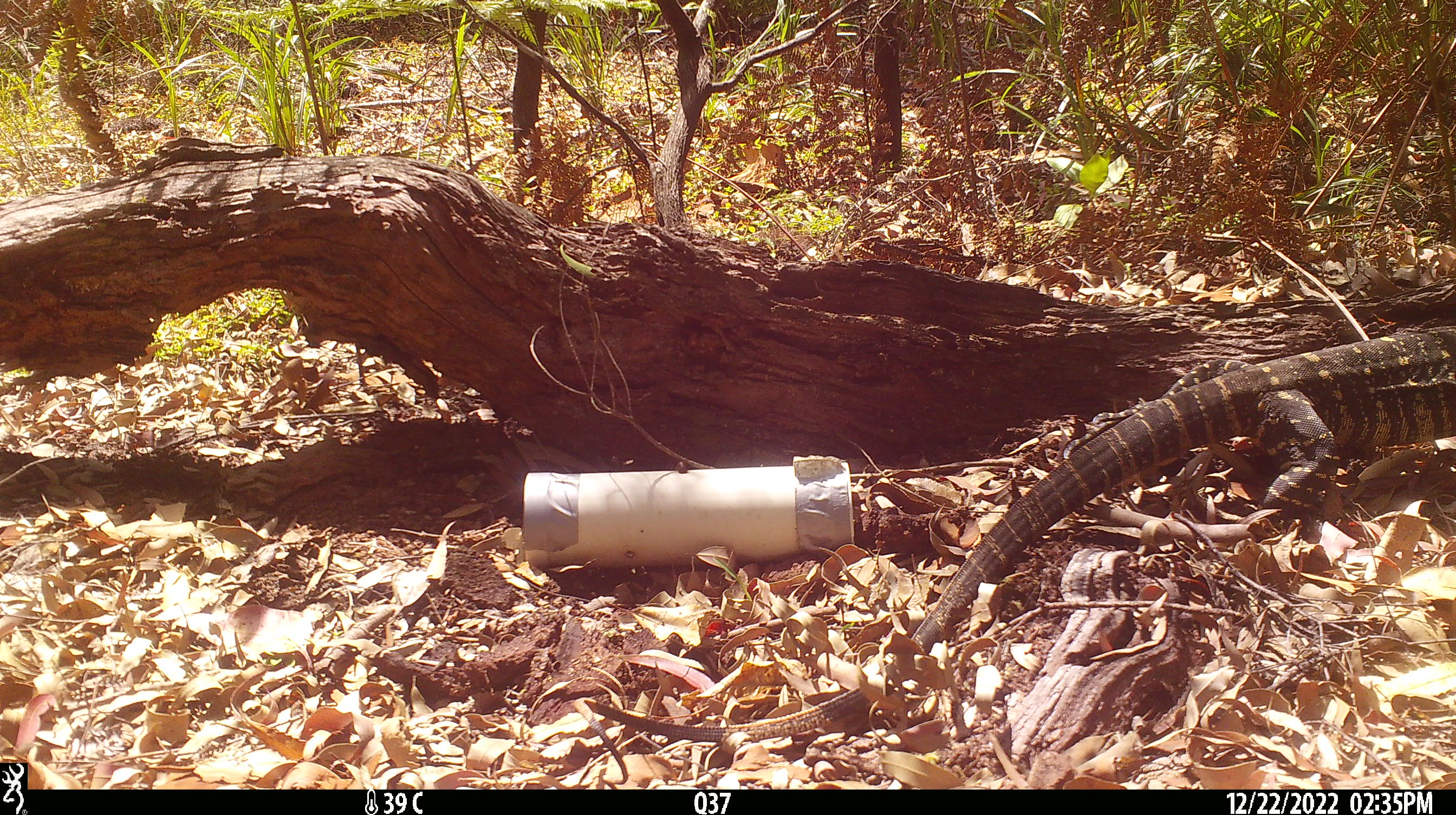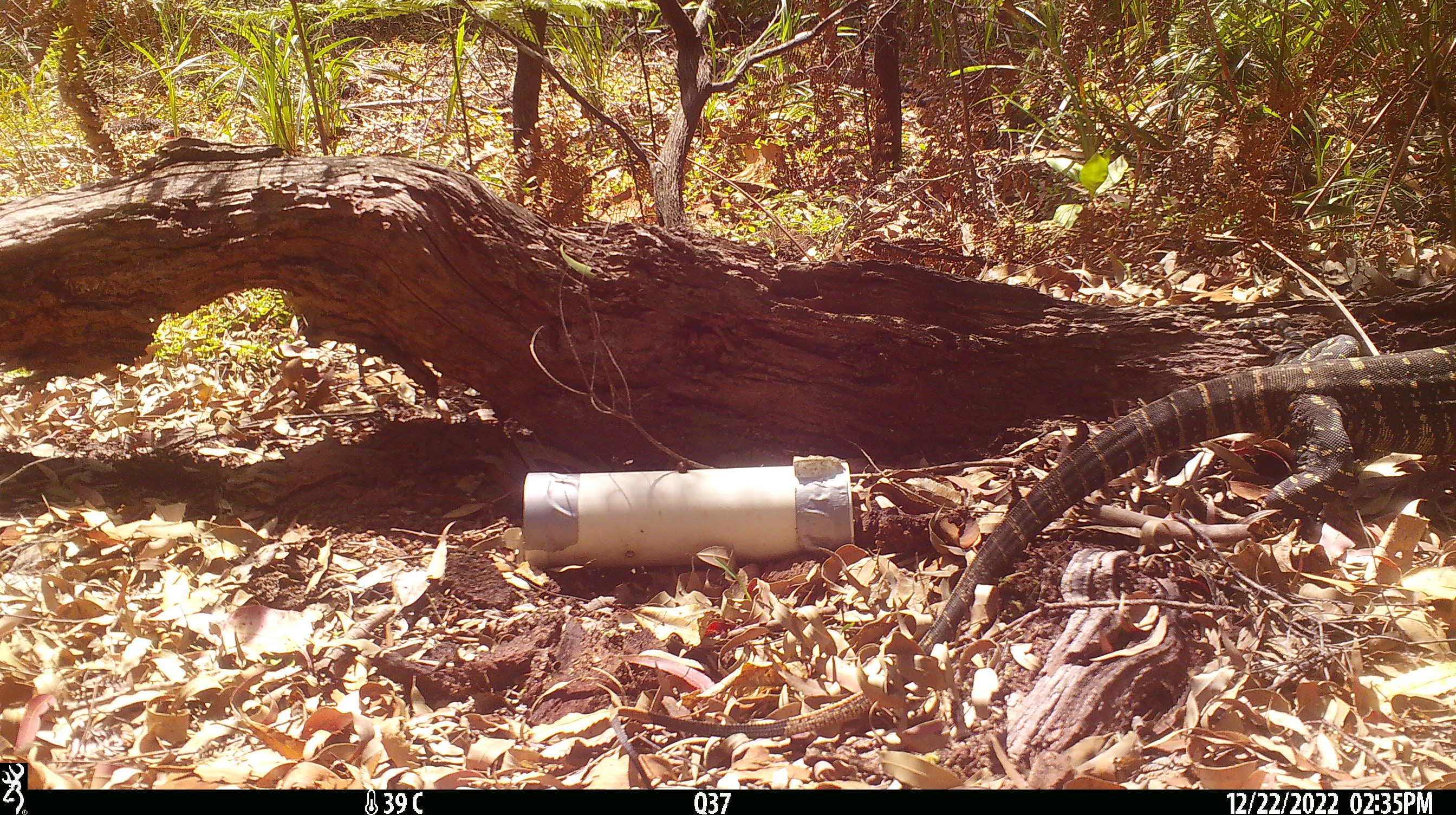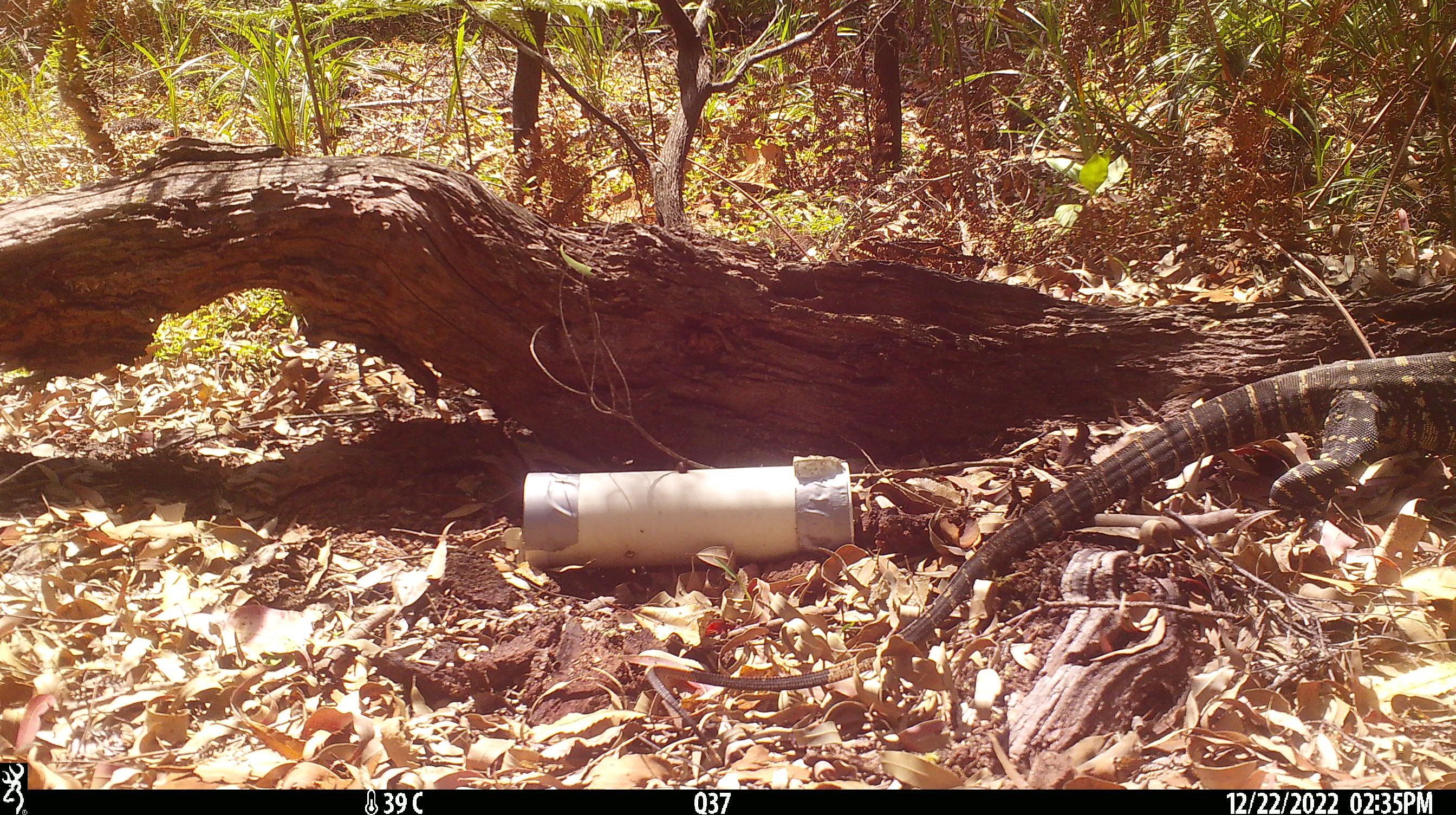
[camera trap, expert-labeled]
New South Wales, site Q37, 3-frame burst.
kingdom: Animalia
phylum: Chordata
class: Reptilia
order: Squamata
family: Varanidae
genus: Varanus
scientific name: Varanus varius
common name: lace monitor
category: goanna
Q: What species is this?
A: Goanna (lace monitor) (Varanus varius).